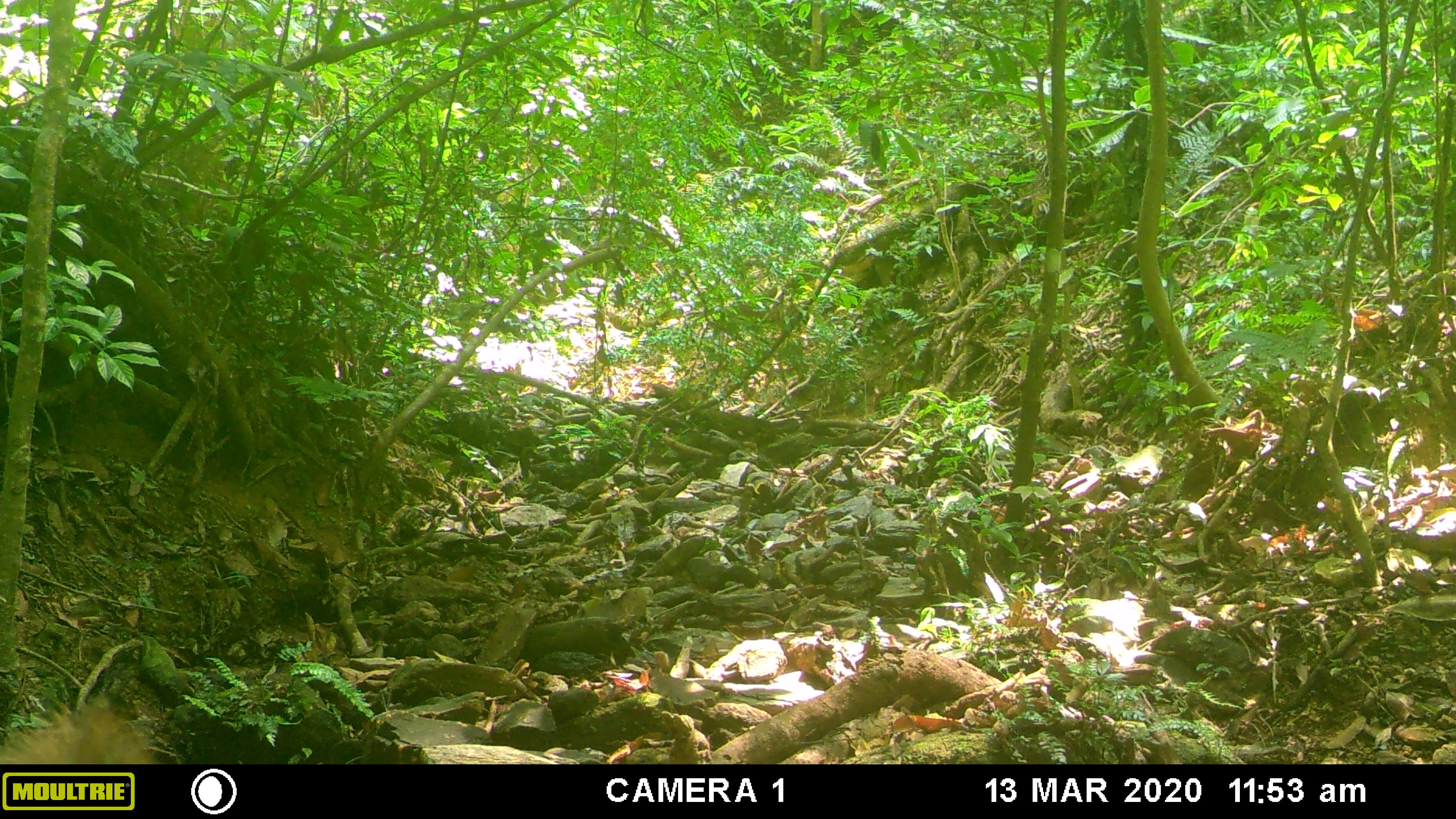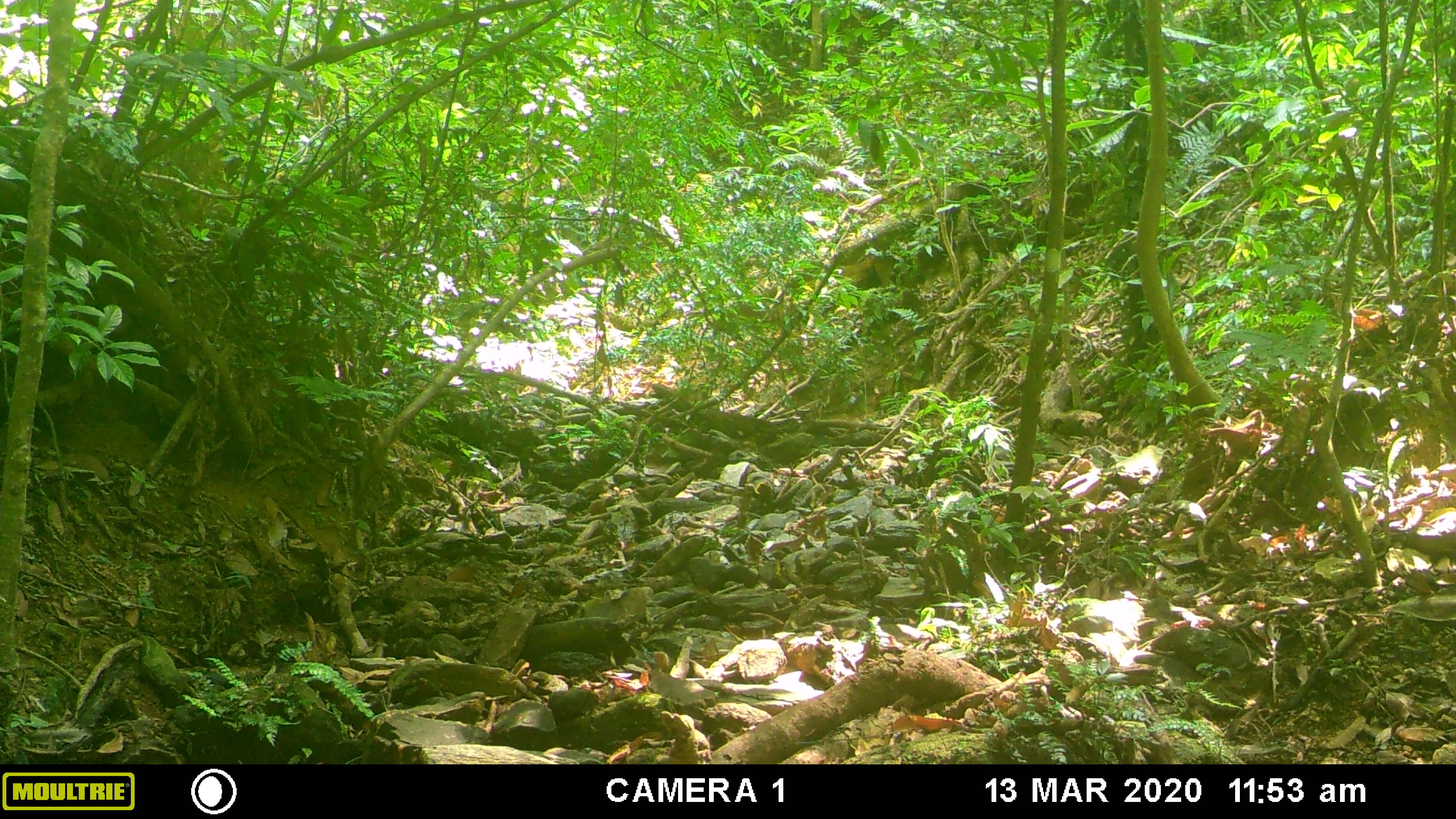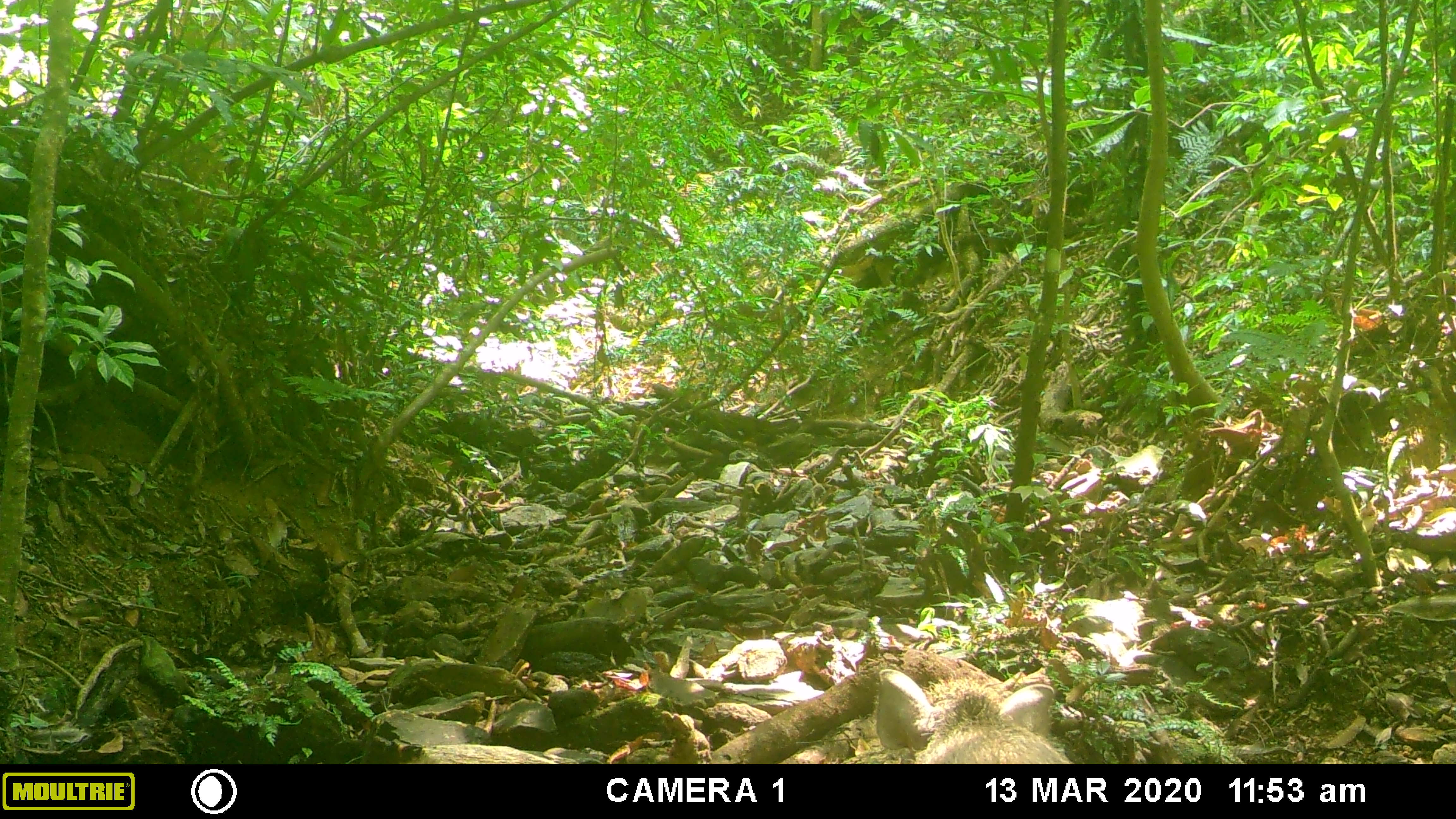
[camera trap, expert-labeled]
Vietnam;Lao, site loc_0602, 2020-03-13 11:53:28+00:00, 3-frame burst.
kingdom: Animalia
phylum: Chordata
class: Mammalia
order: Artiodactyla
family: Suidae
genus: Sus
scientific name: Sus scrofa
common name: eurasian wild pig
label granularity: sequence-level